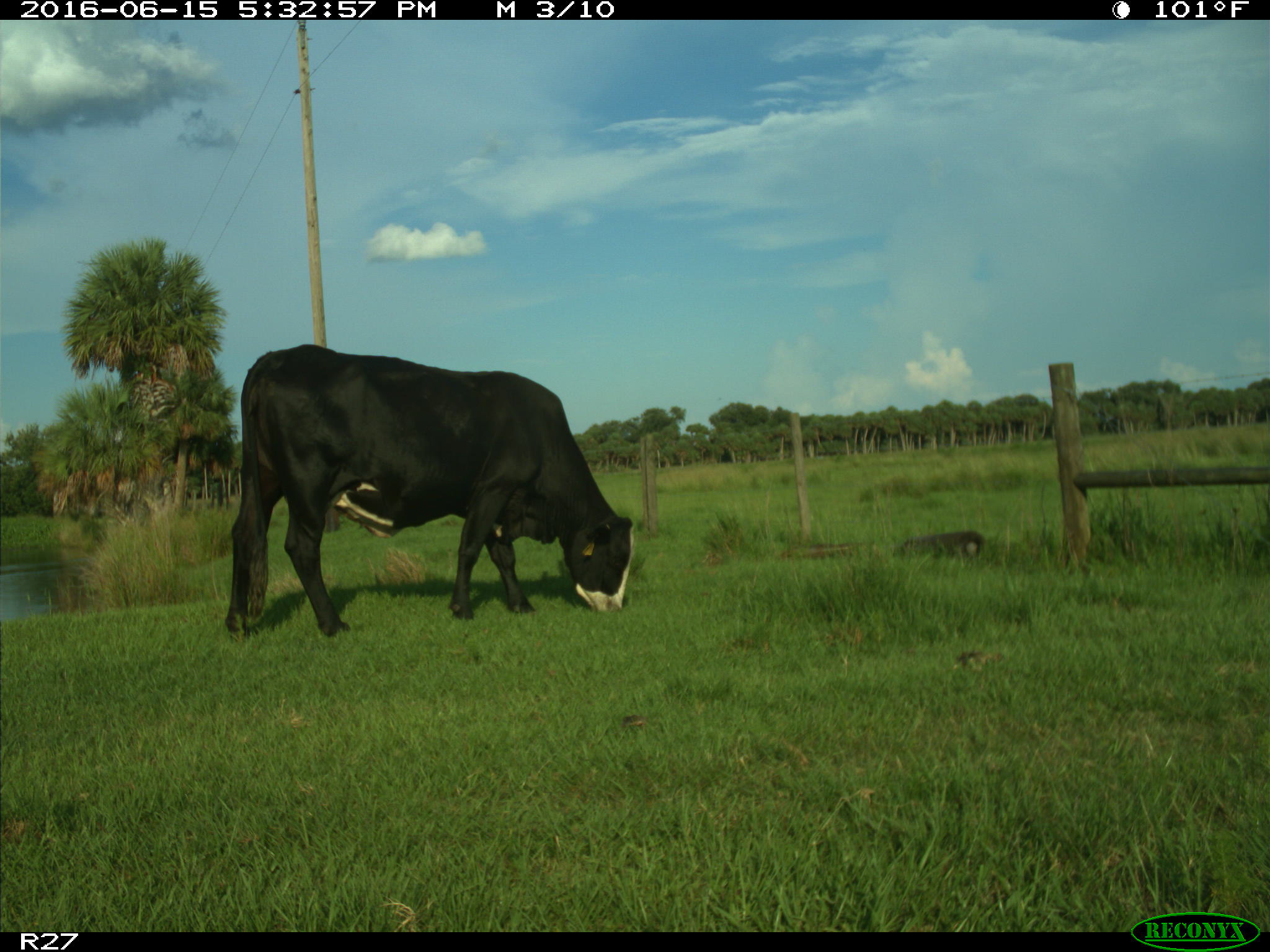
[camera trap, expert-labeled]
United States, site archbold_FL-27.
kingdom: Animalia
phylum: Chordata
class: Mammalia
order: Artiodactyla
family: Bovidae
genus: Bos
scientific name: Bos taurus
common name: domestic cow